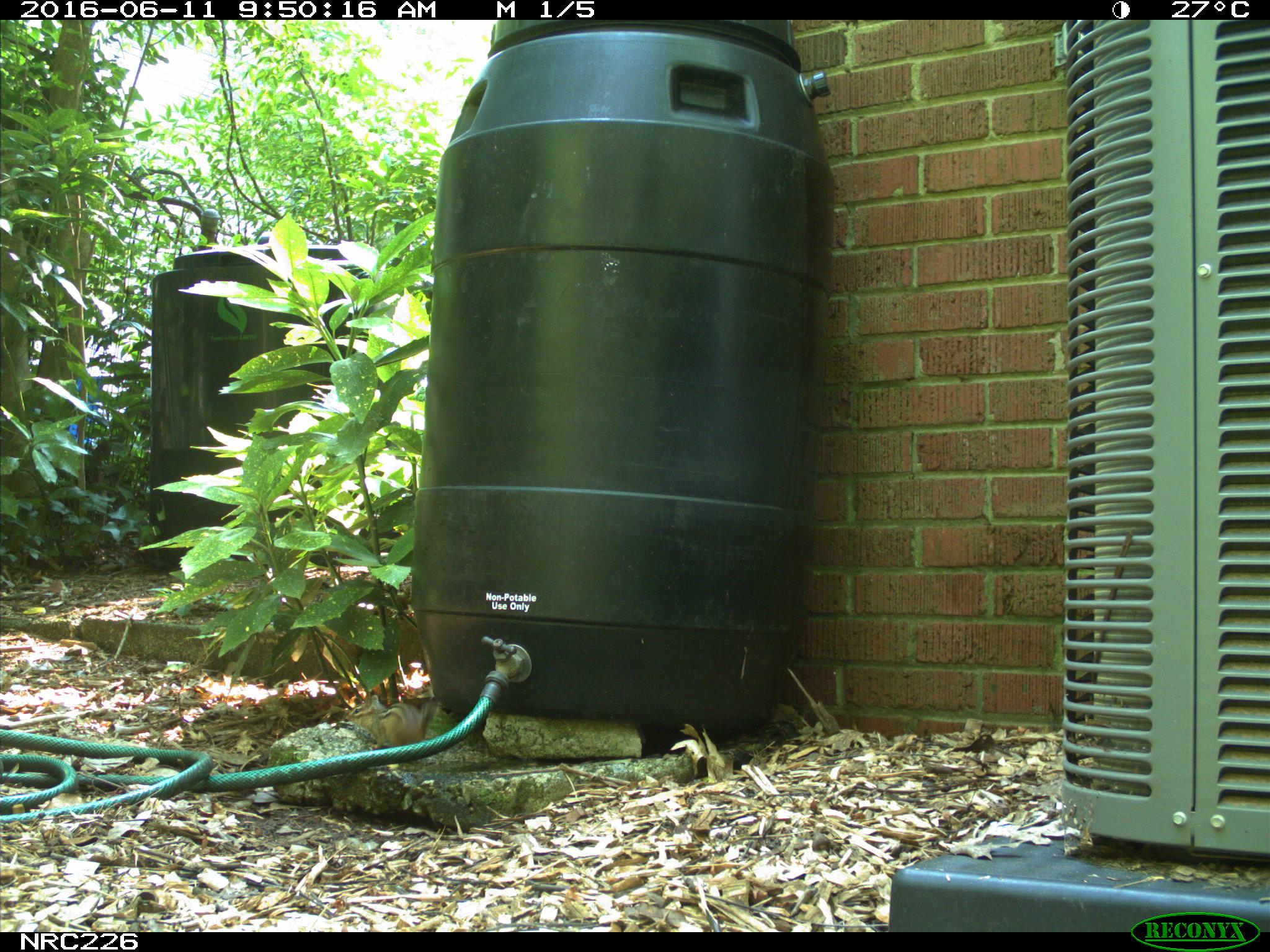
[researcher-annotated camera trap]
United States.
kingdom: Animalia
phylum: Chordata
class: Mammalia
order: Rodentia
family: Sciuridae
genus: Tamias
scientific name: Tamias striatus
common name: eastern chipmunk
Eastern Chipmunk (Tamias striatus).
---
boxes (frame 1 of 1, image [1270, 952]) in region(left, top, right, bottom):
Eastern Chipmunk: region(345, 681, 450, 748)